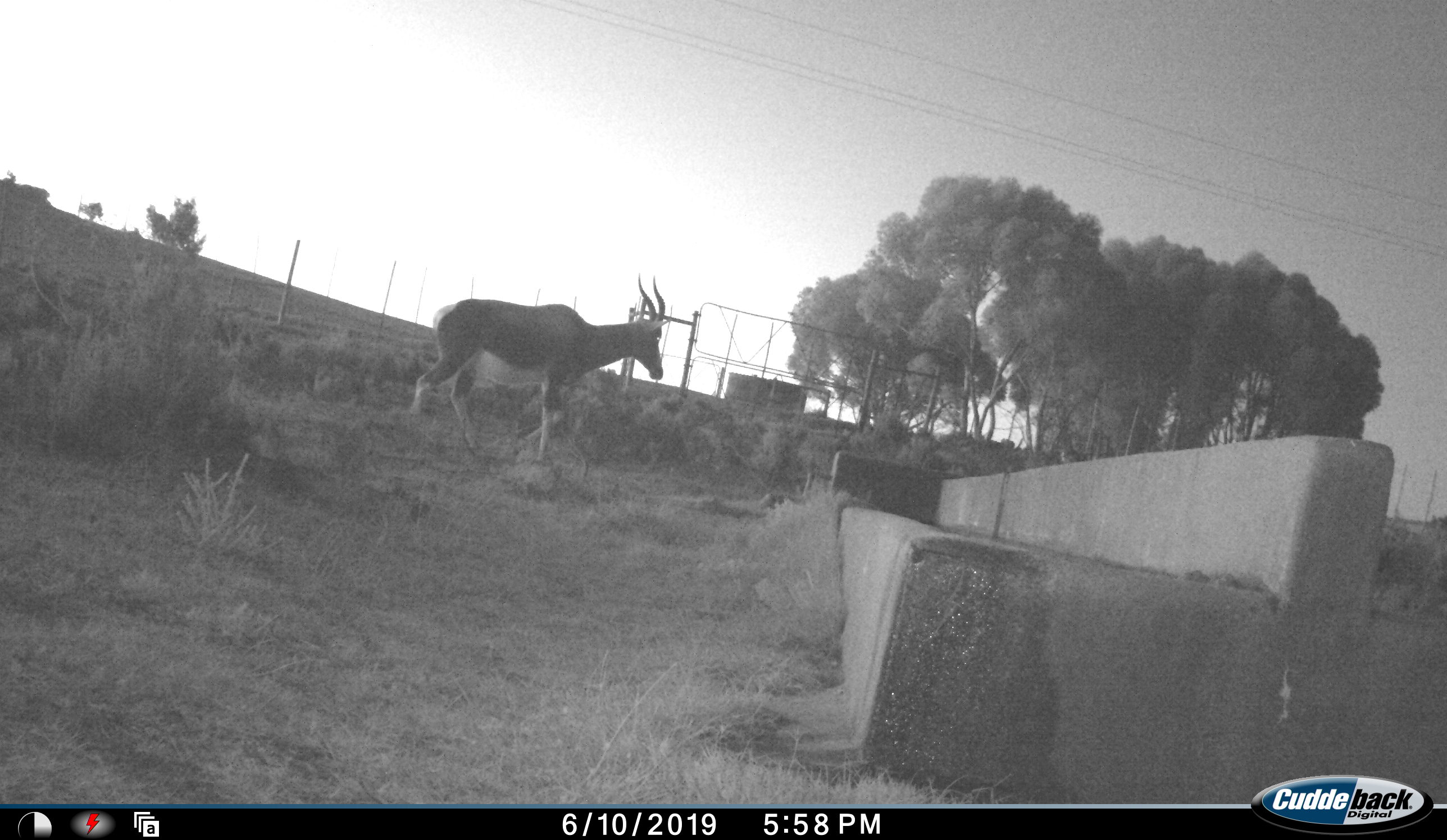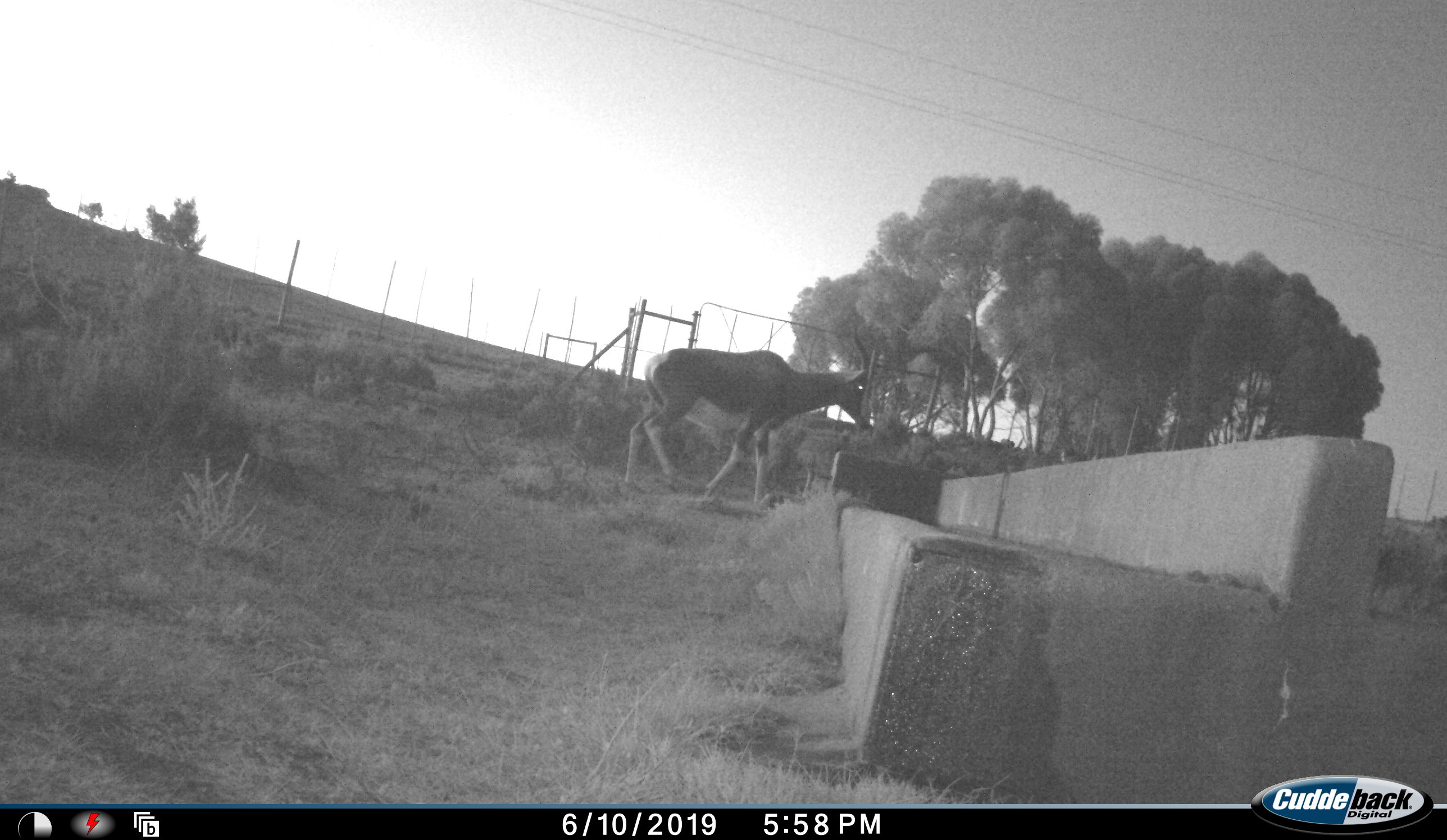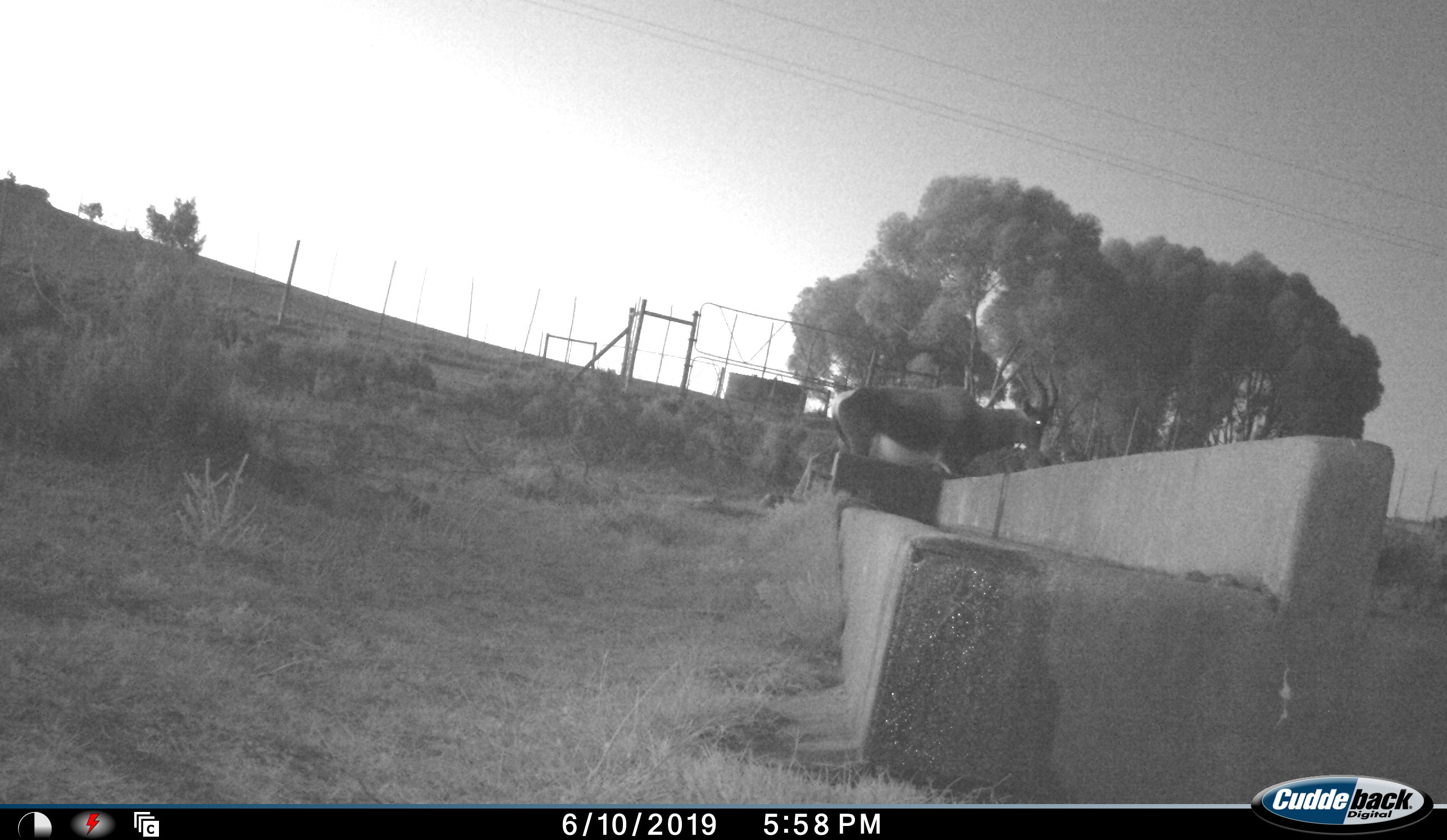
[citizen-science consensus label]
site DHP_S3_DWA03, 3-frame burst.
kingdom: Animalia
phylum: Chordata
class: Mammalia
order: Artiodactyla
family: Bovidae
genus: Damaliscus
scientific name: Damaliscus pygargus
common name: bontebok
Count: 1.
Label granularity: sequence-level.